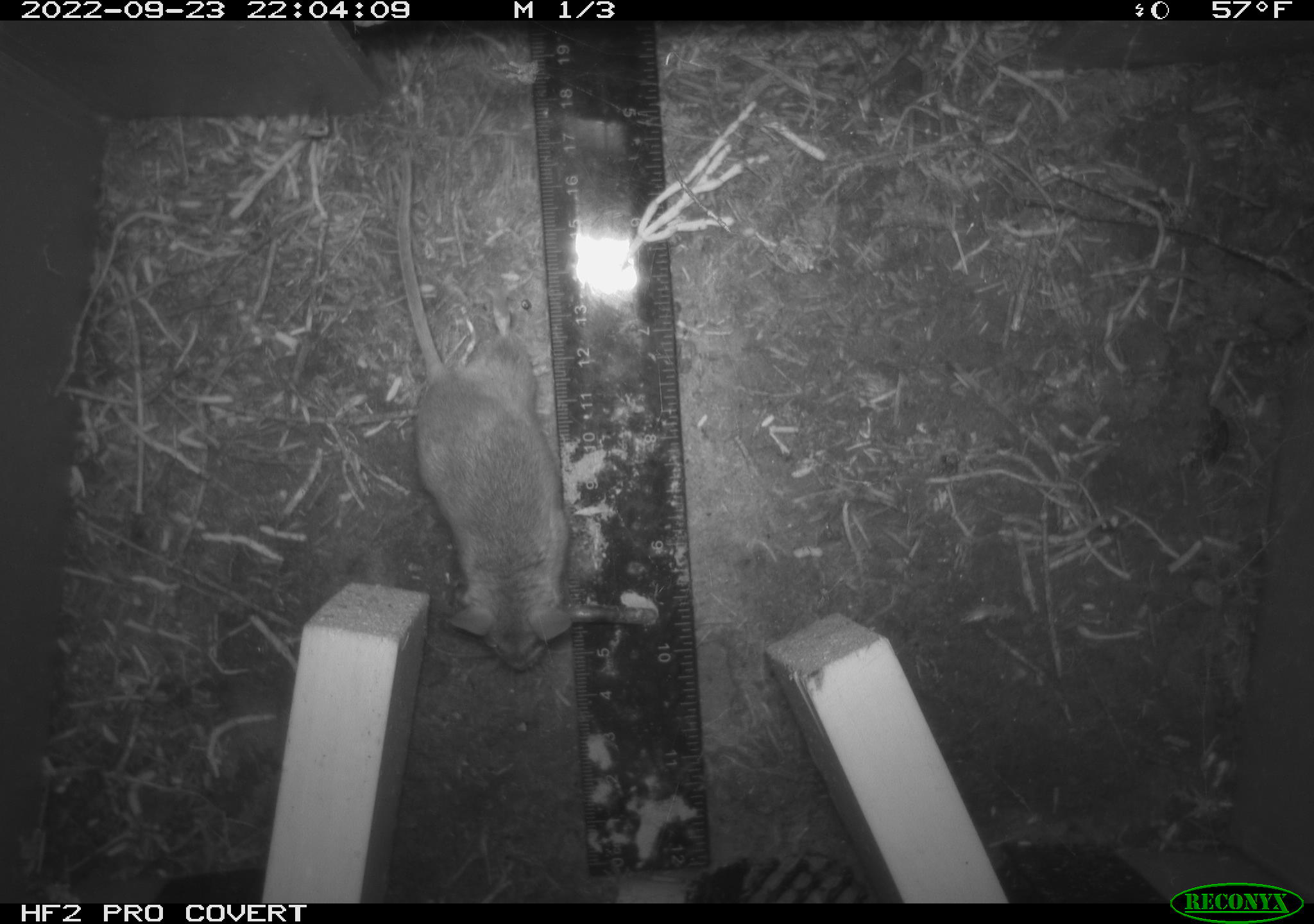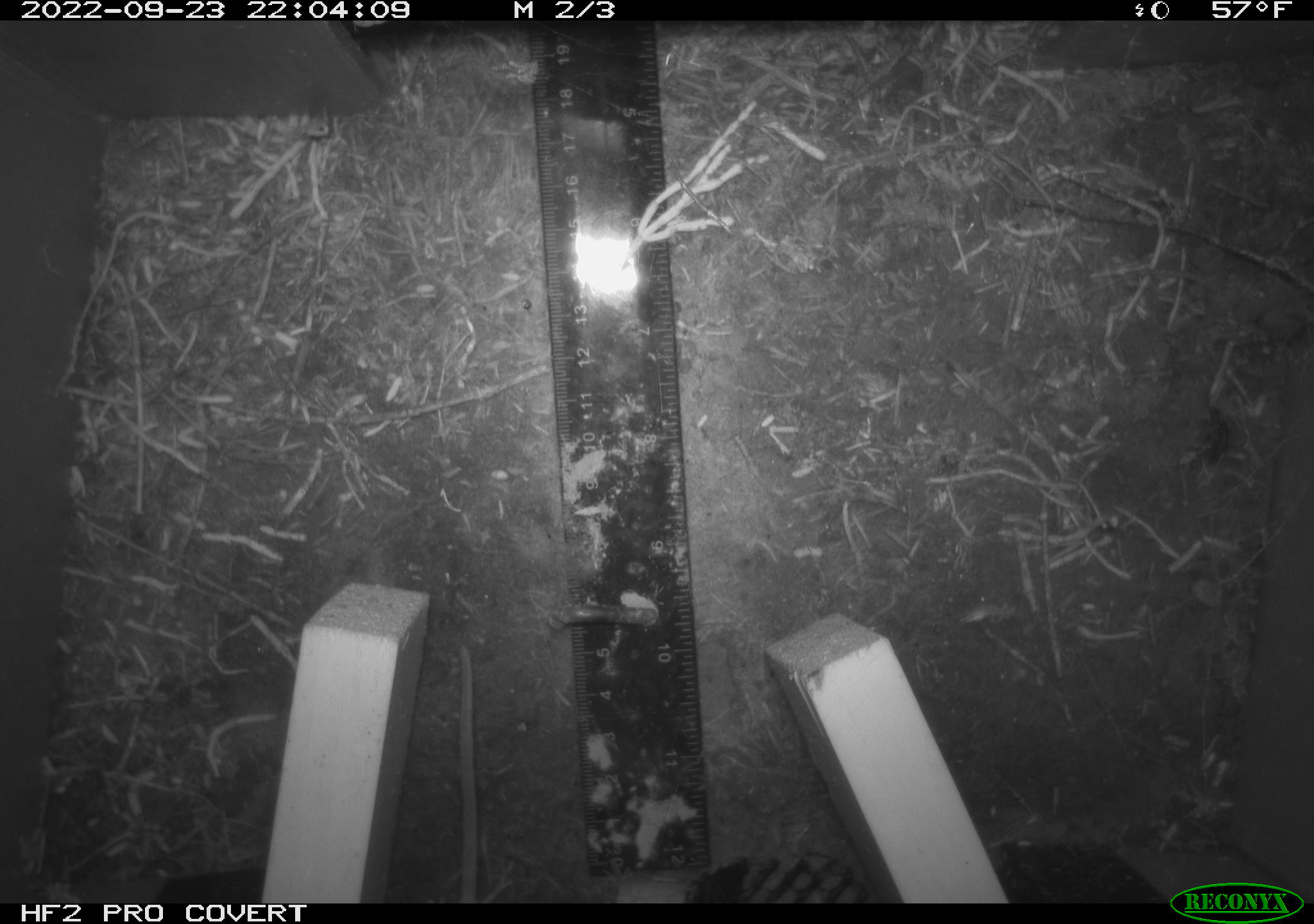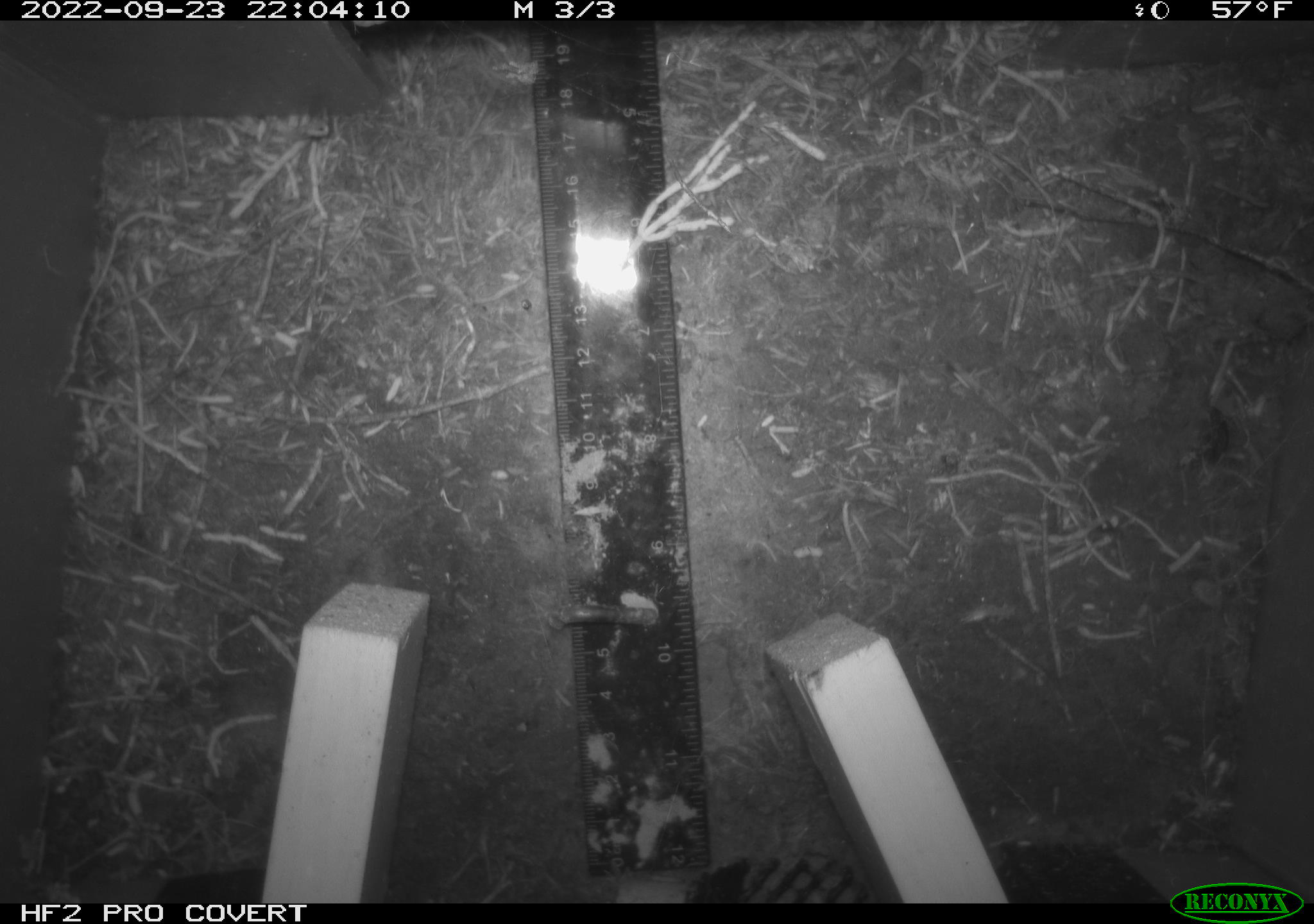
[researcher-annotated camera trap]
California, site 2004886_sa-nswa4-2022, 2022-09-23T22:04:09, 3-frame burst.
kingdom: Animalia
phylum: Chordata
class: Mammalia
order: Rodentia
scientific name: Rodentia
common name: rodent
Rodent (Rodentia).